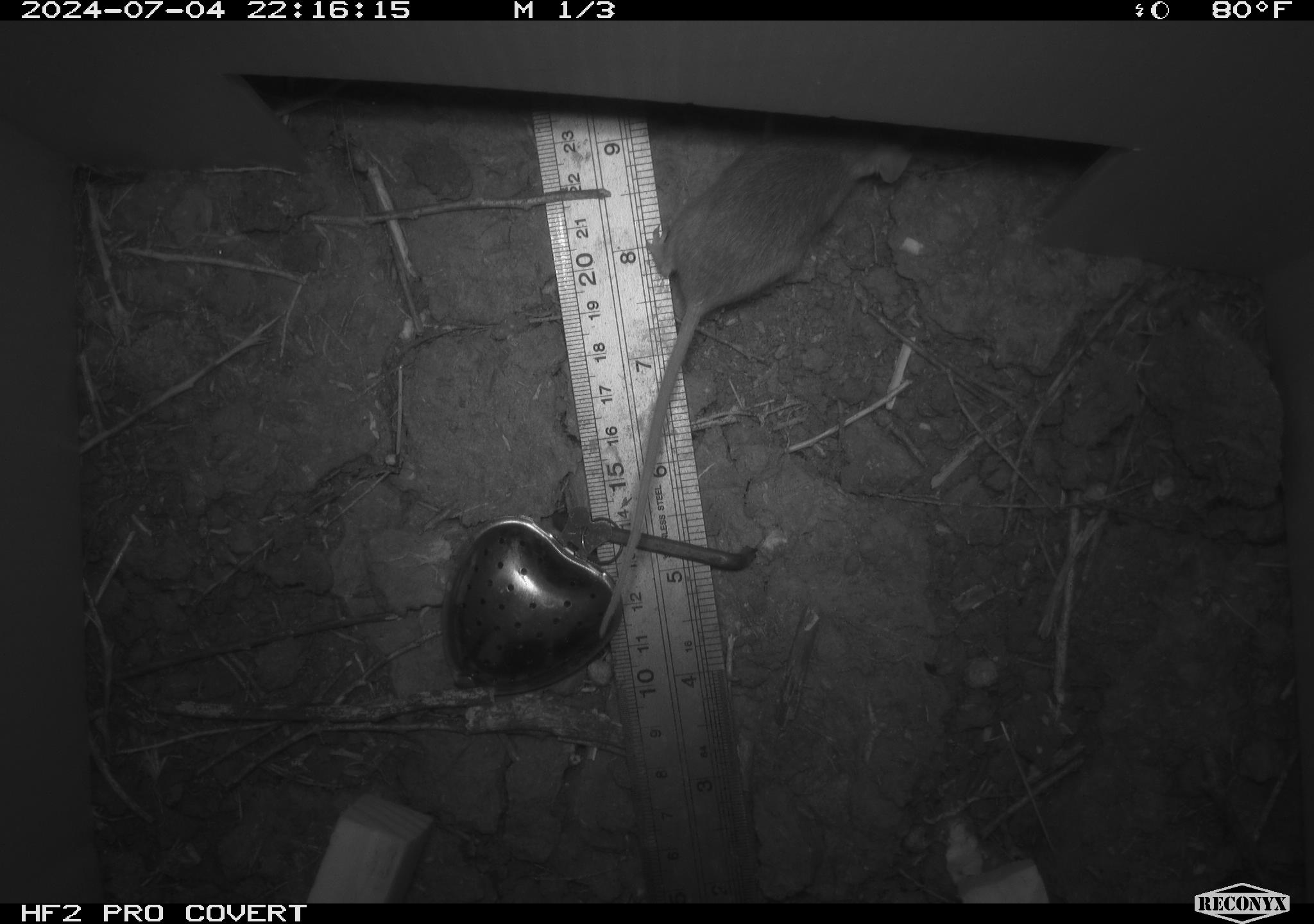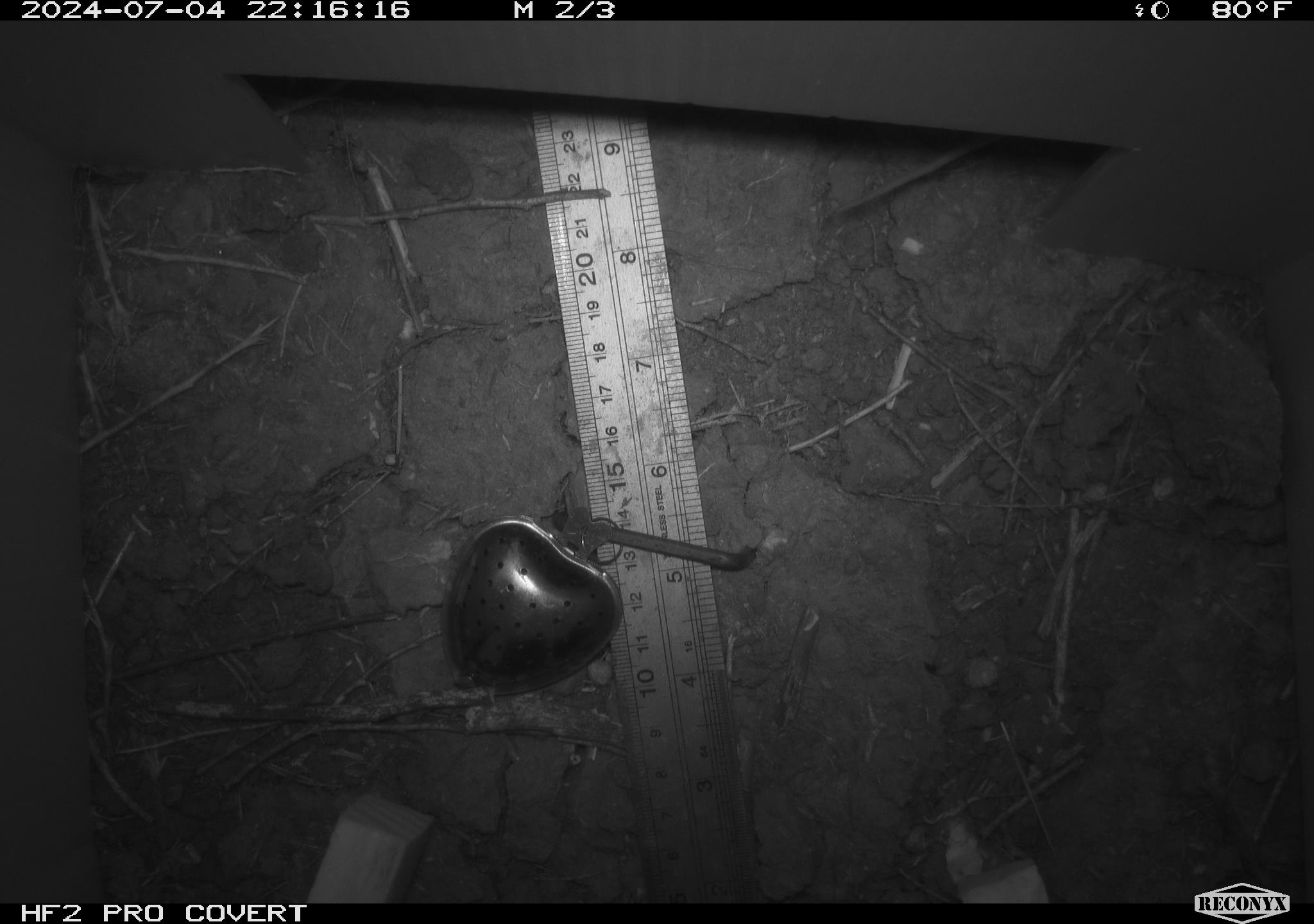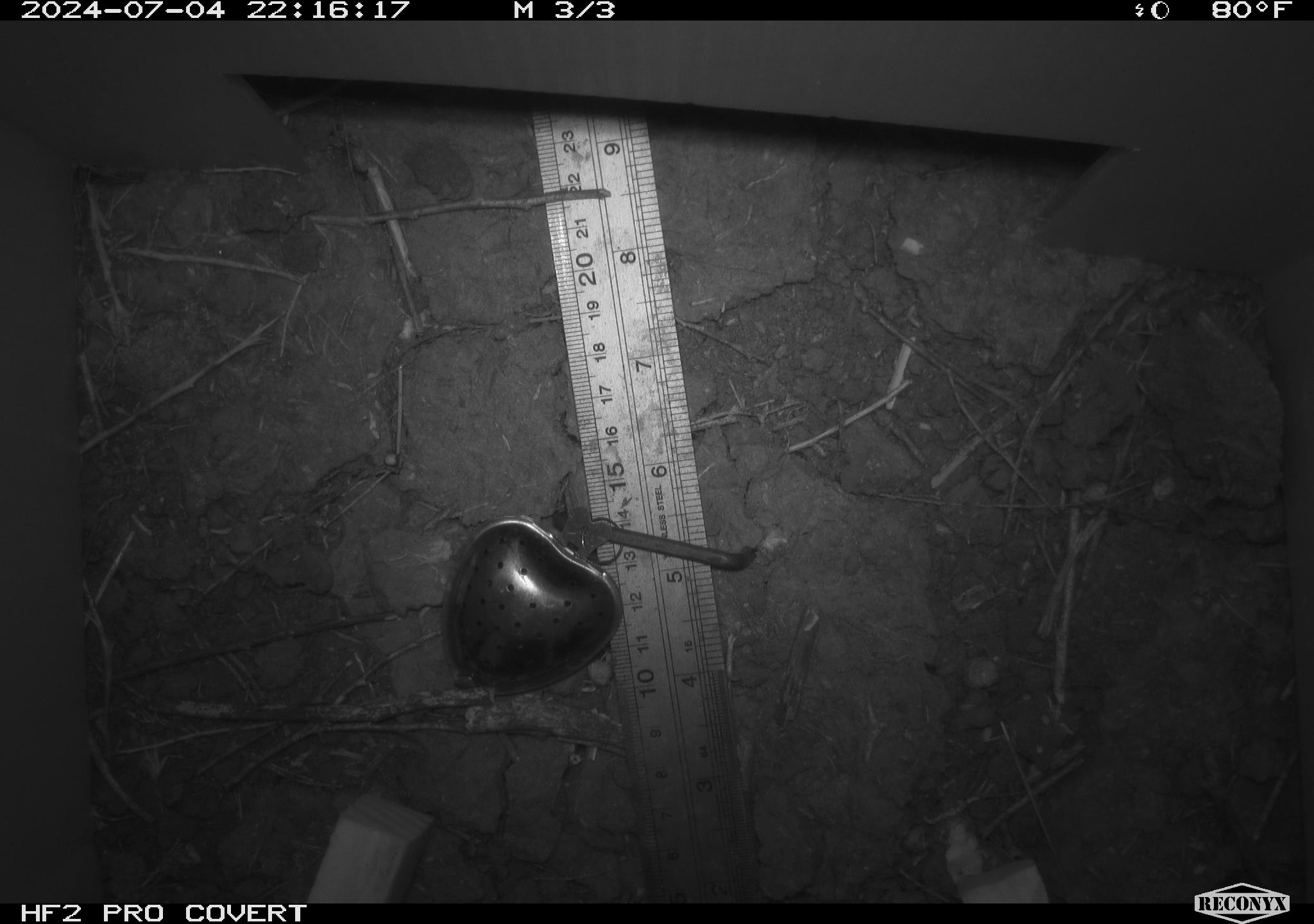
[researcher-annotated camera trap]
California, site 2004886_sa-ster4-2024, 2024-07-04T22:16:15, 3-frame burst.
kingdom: Animalia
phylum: Chordata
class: Mammalia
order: Rodentia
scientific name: Rodentia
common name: mouse species